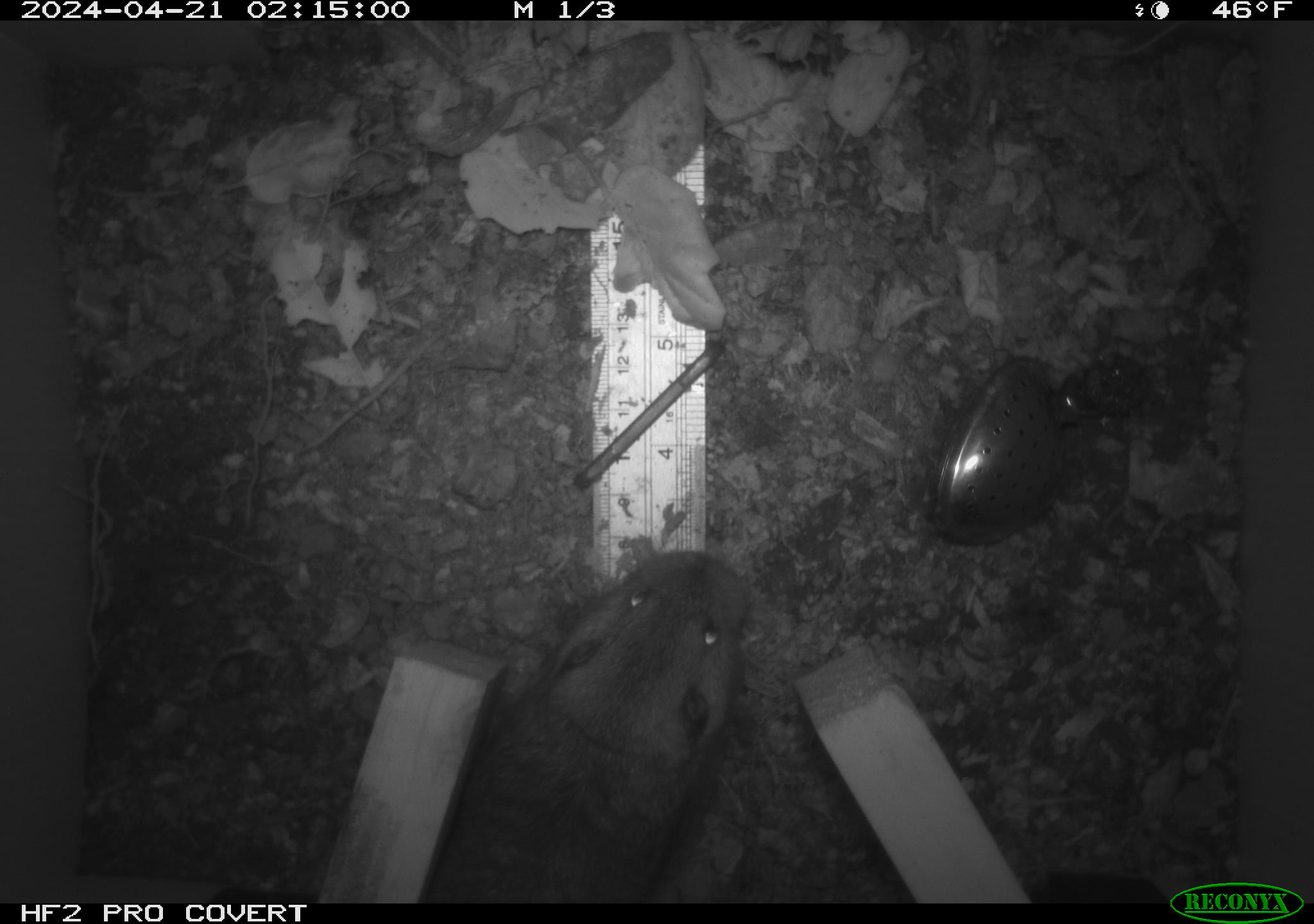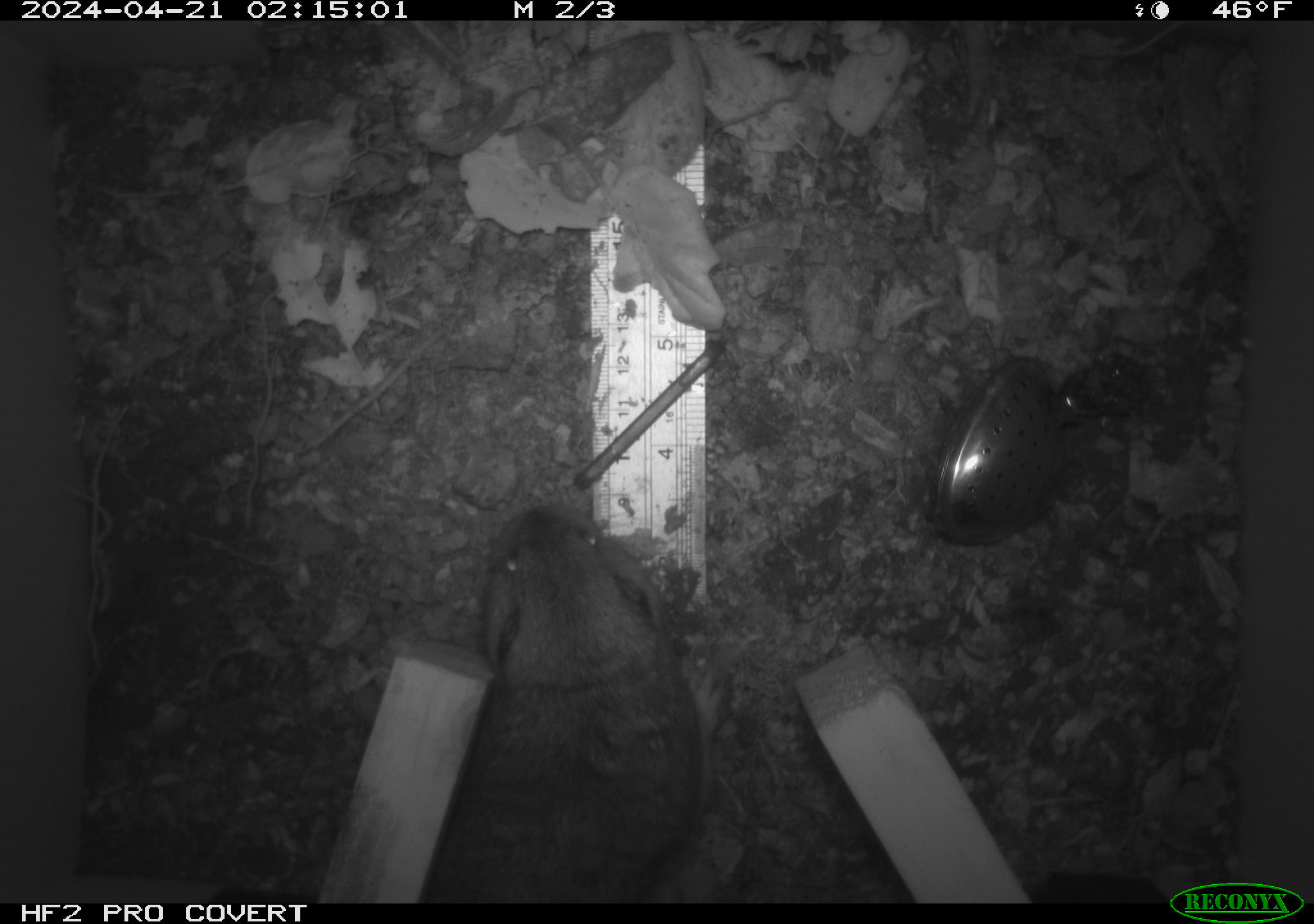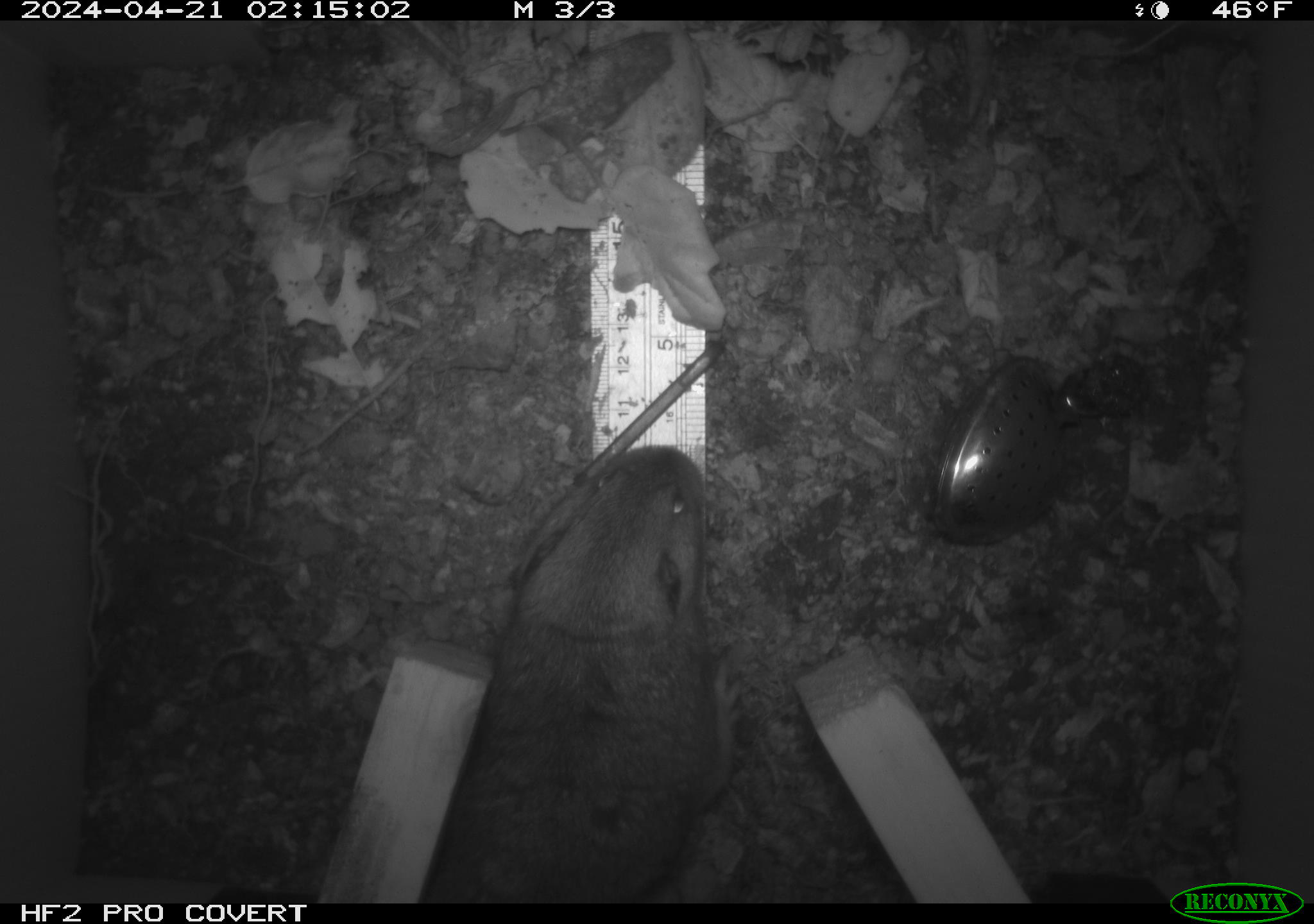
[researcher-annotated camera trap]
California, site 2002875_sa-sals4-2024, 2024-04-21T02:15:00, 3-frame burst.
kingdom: Animalia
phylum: Chordata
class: Mammalia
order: Rodentia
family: Geomyidae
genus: Thomomys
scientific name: Thomomys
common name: smooth-toothed pocket gophers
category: thomomys species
Thomomys species (smooth-toothed pocket gophers) (Thomomys).